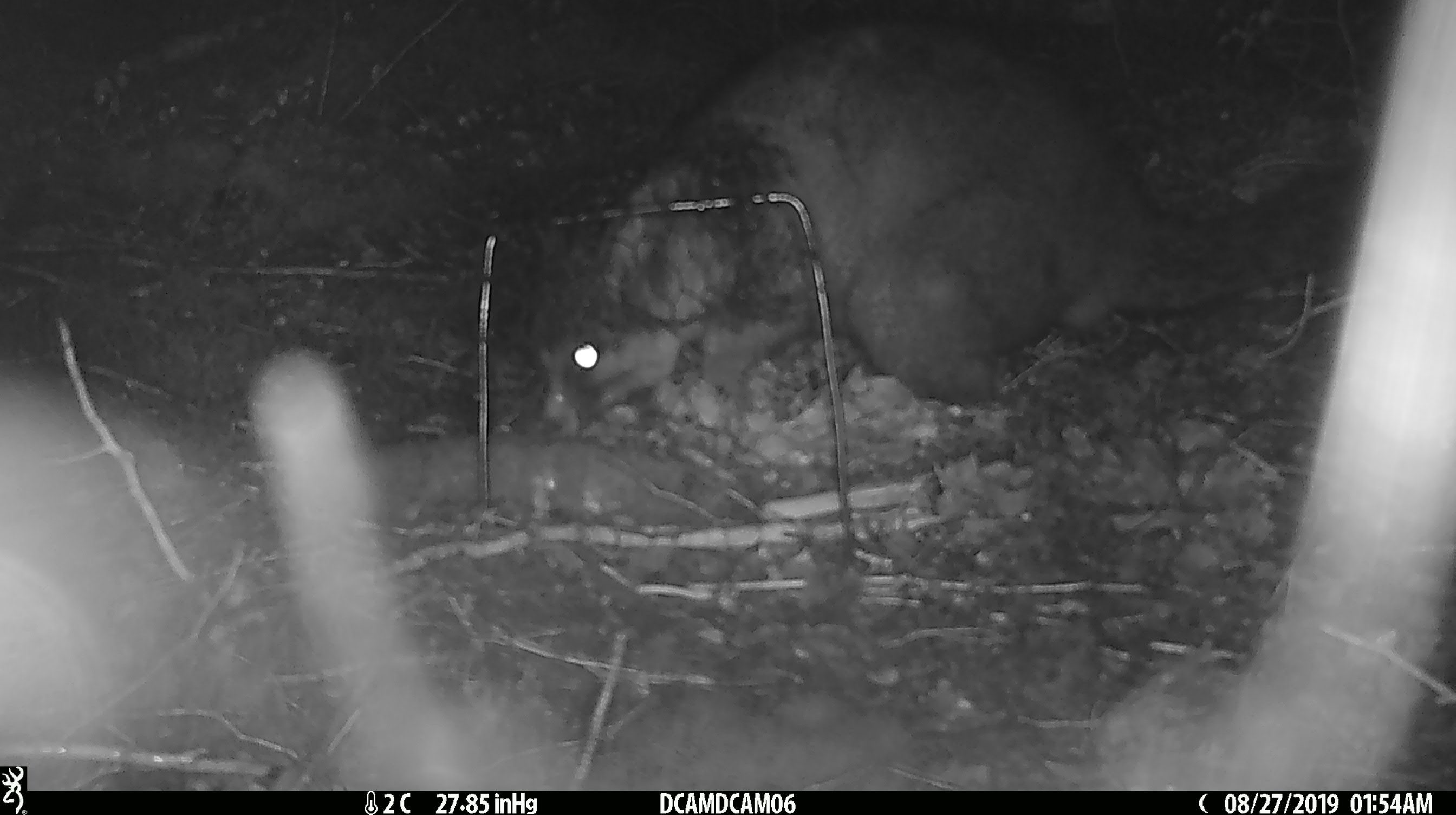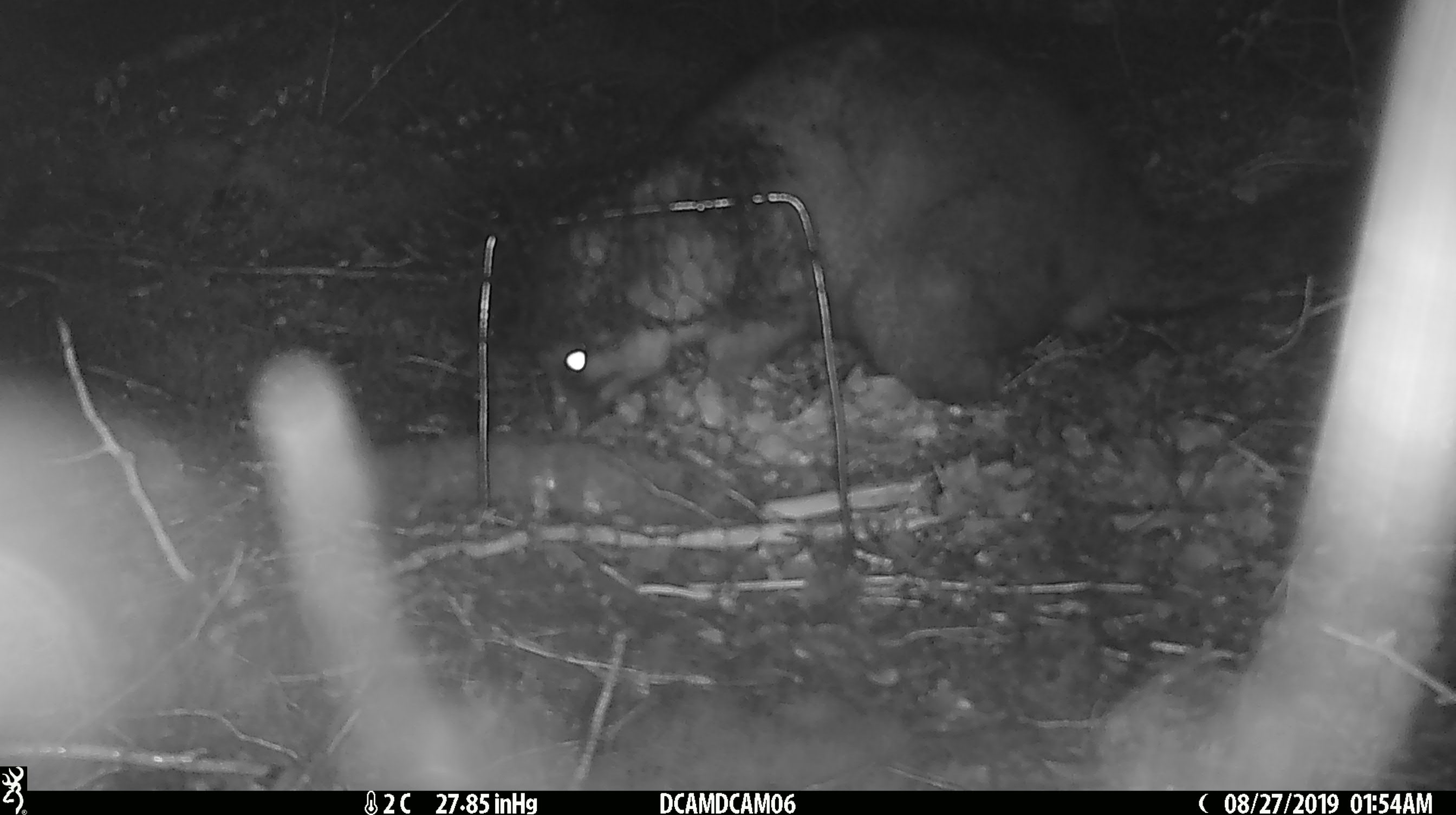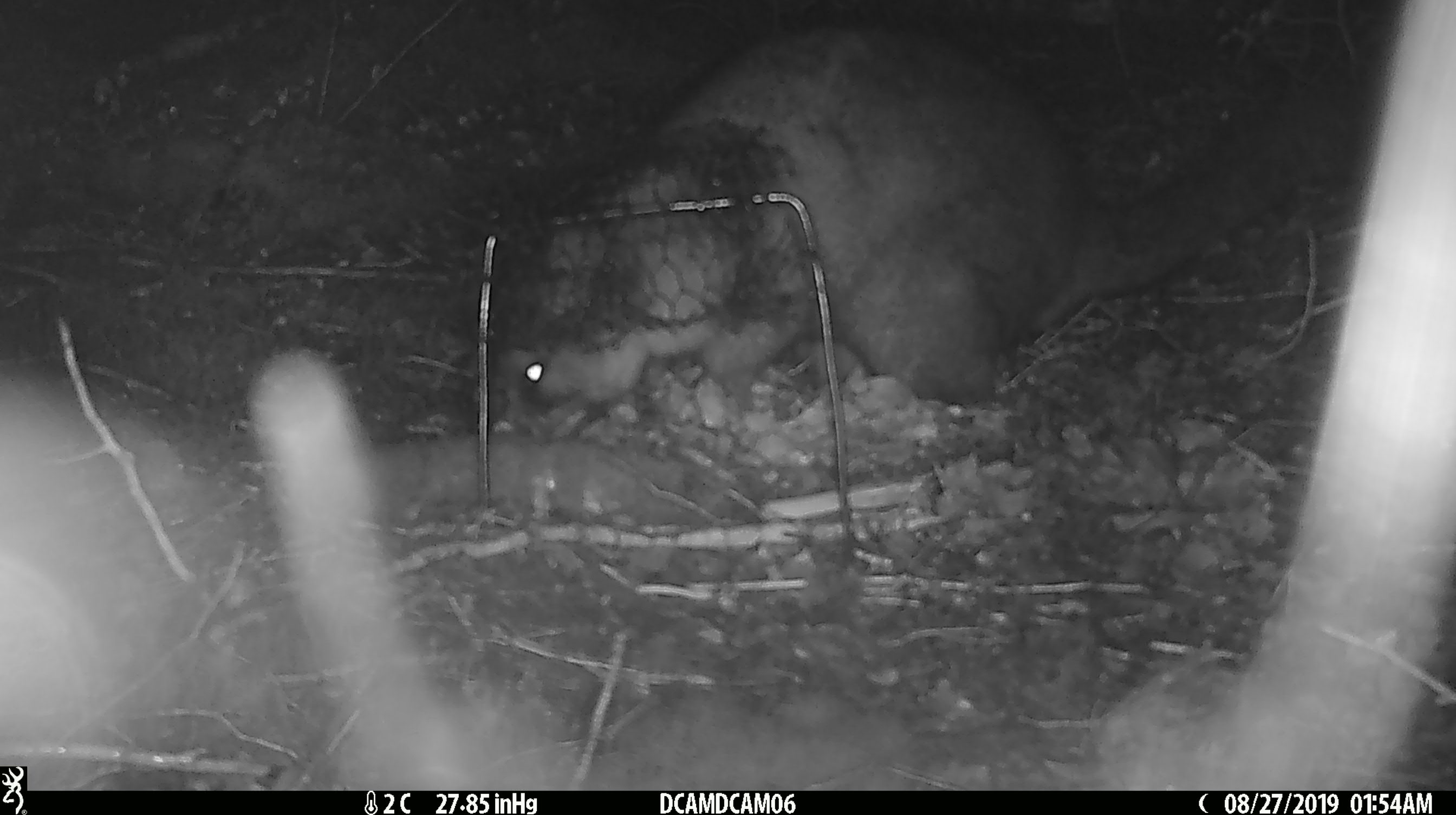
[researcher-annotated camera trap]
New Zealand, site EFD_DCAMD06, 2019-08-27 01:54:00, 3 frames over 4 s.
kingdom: Animalia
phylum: Chordata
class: Mammalia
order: Diprotodontia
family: Phalangeridae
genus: Trichosurus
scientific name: Trichosurus vulpecula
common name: common brushtail possum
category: possum